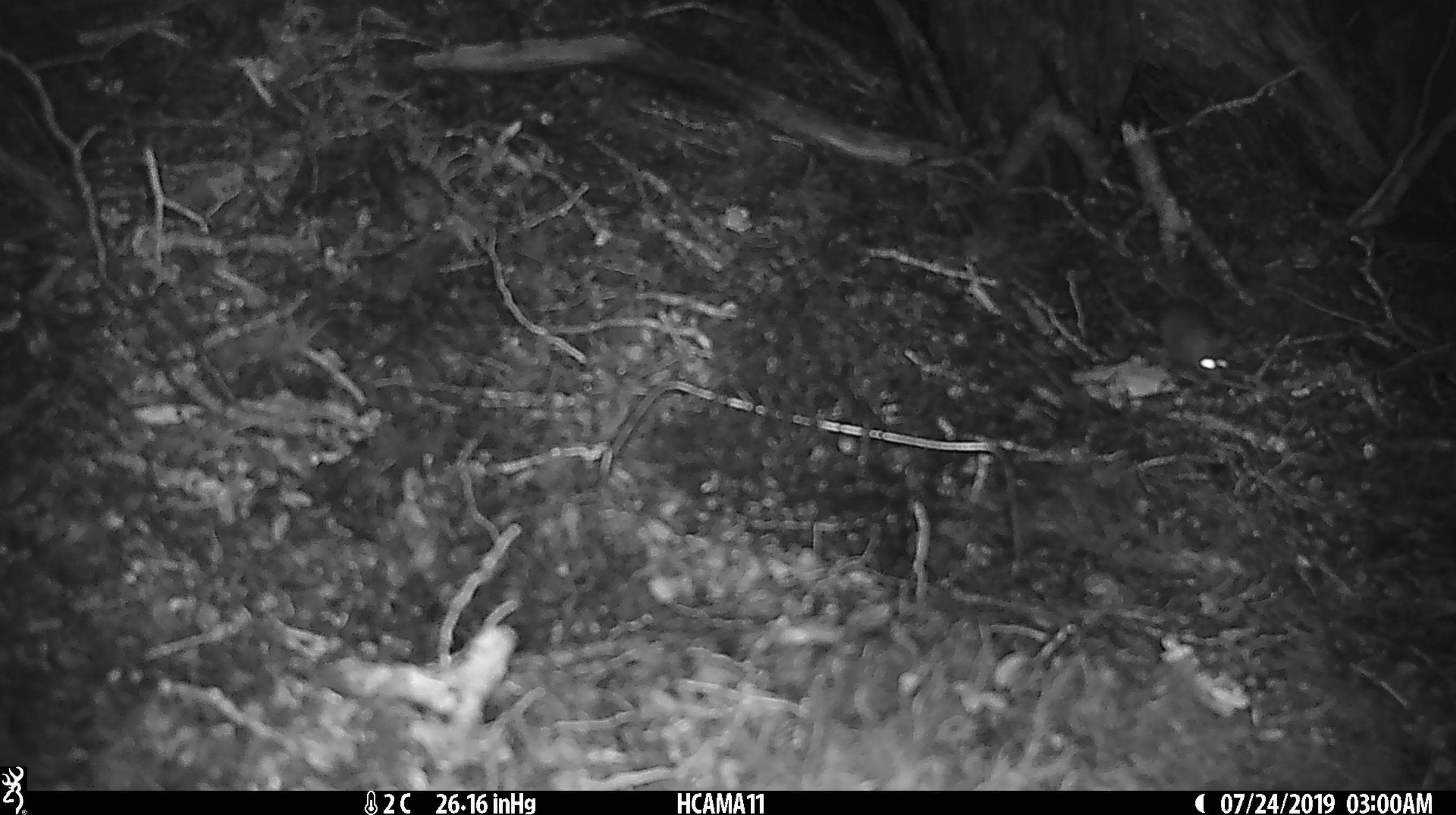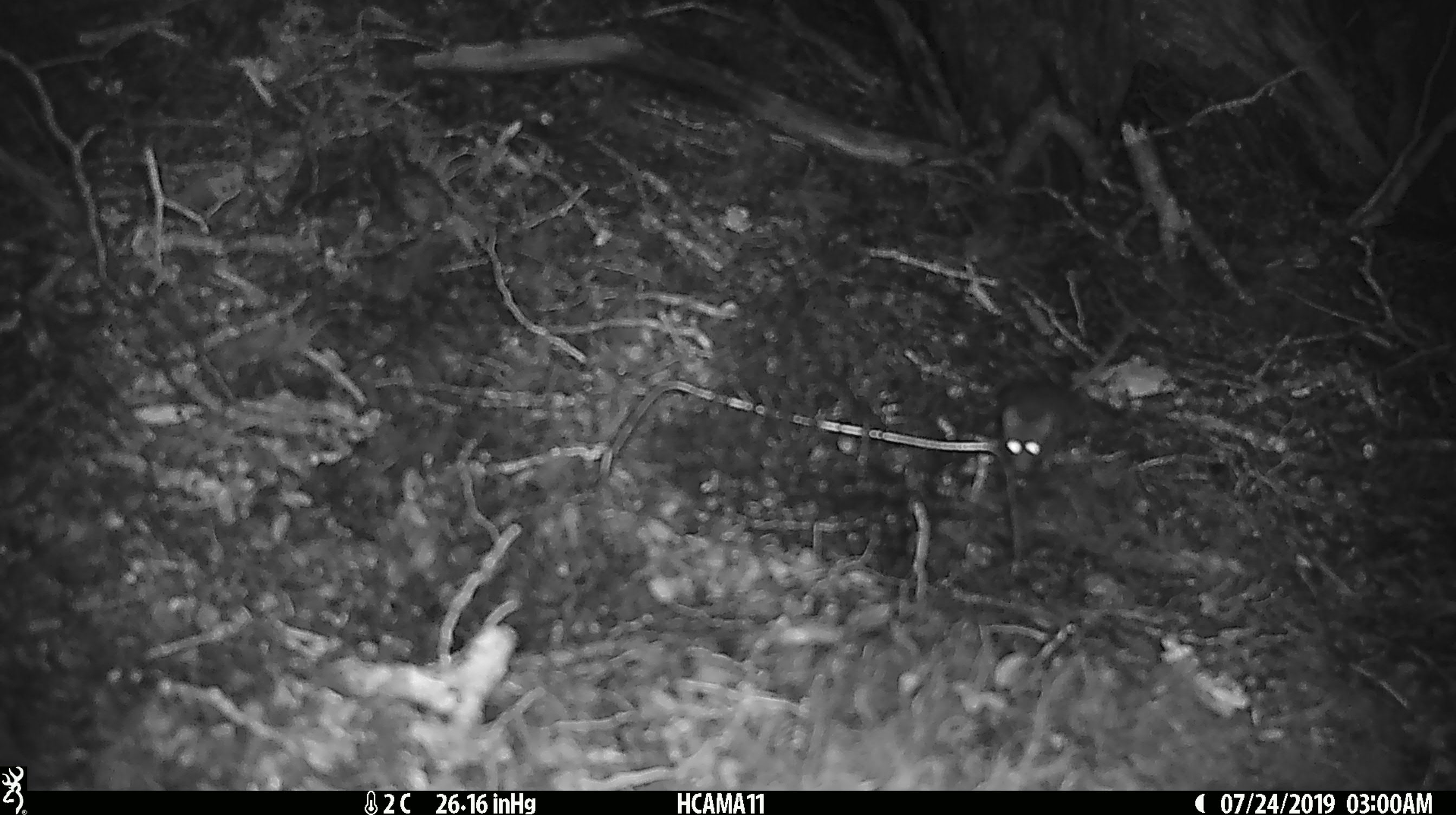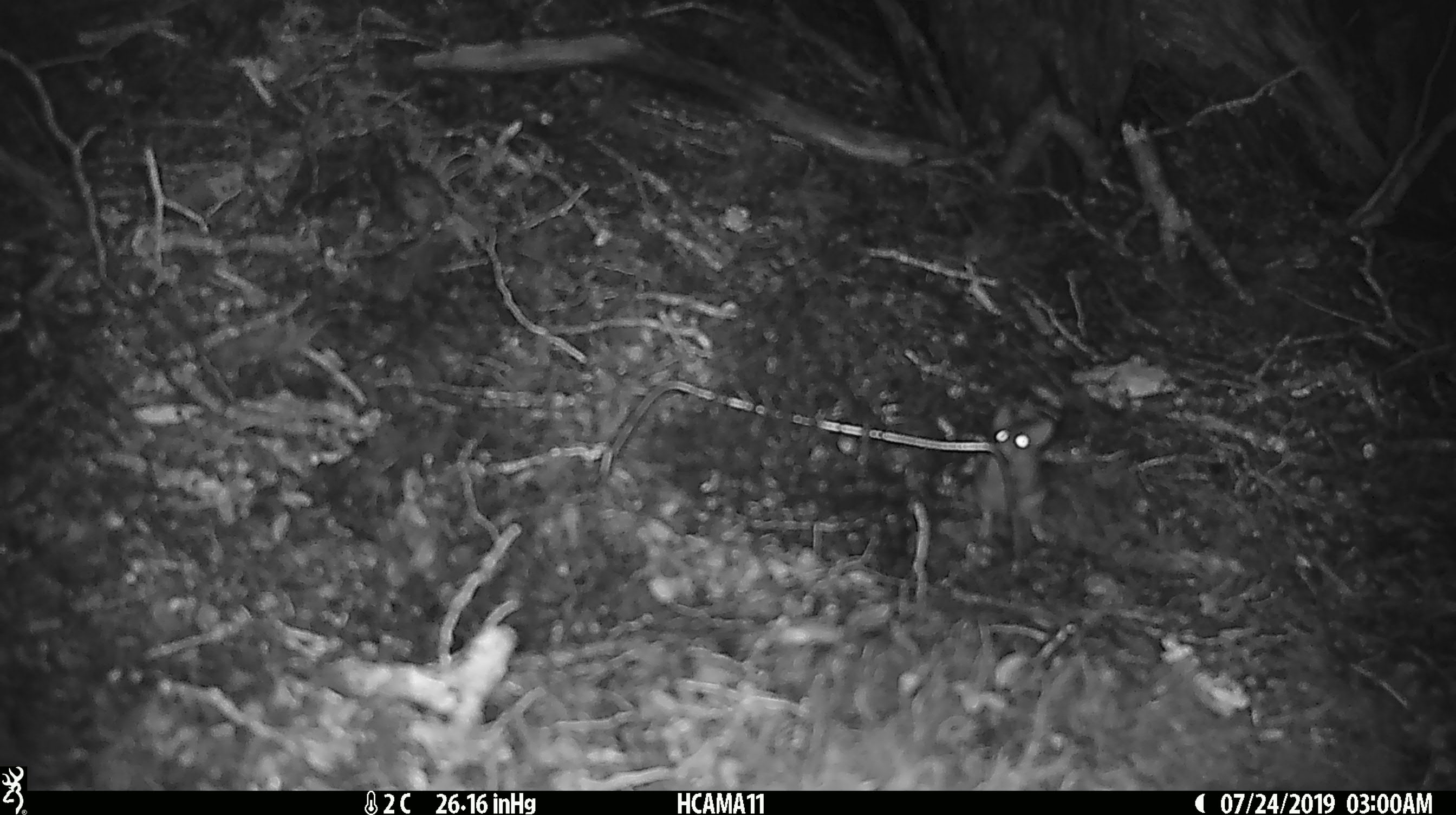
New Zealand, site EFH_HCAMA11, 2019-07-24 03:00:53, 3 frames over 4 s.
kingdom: Animalia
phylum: Chordata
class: Mammalia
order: Rodentia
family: Muridae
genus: Mus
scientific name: Mus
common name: mouse